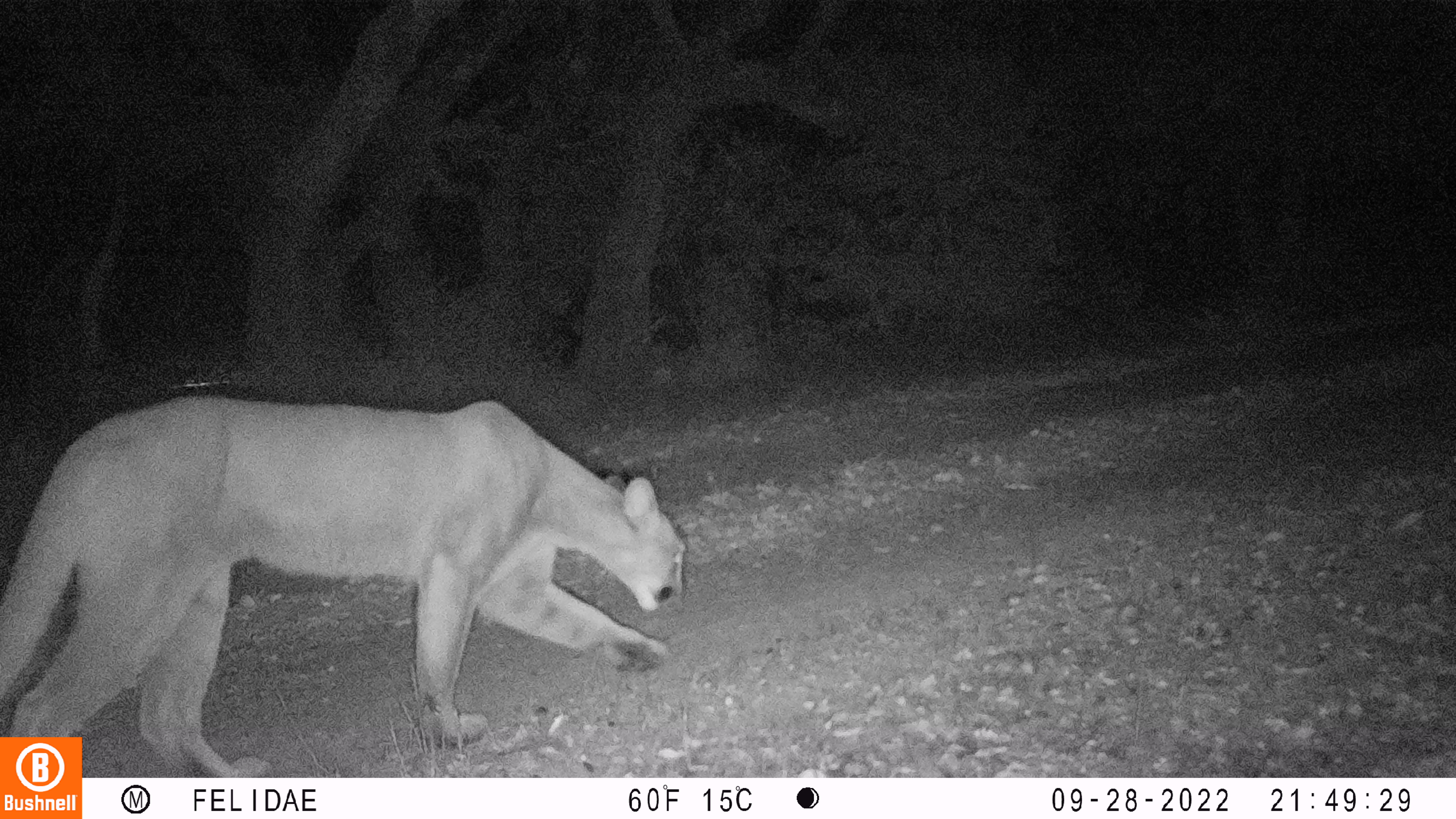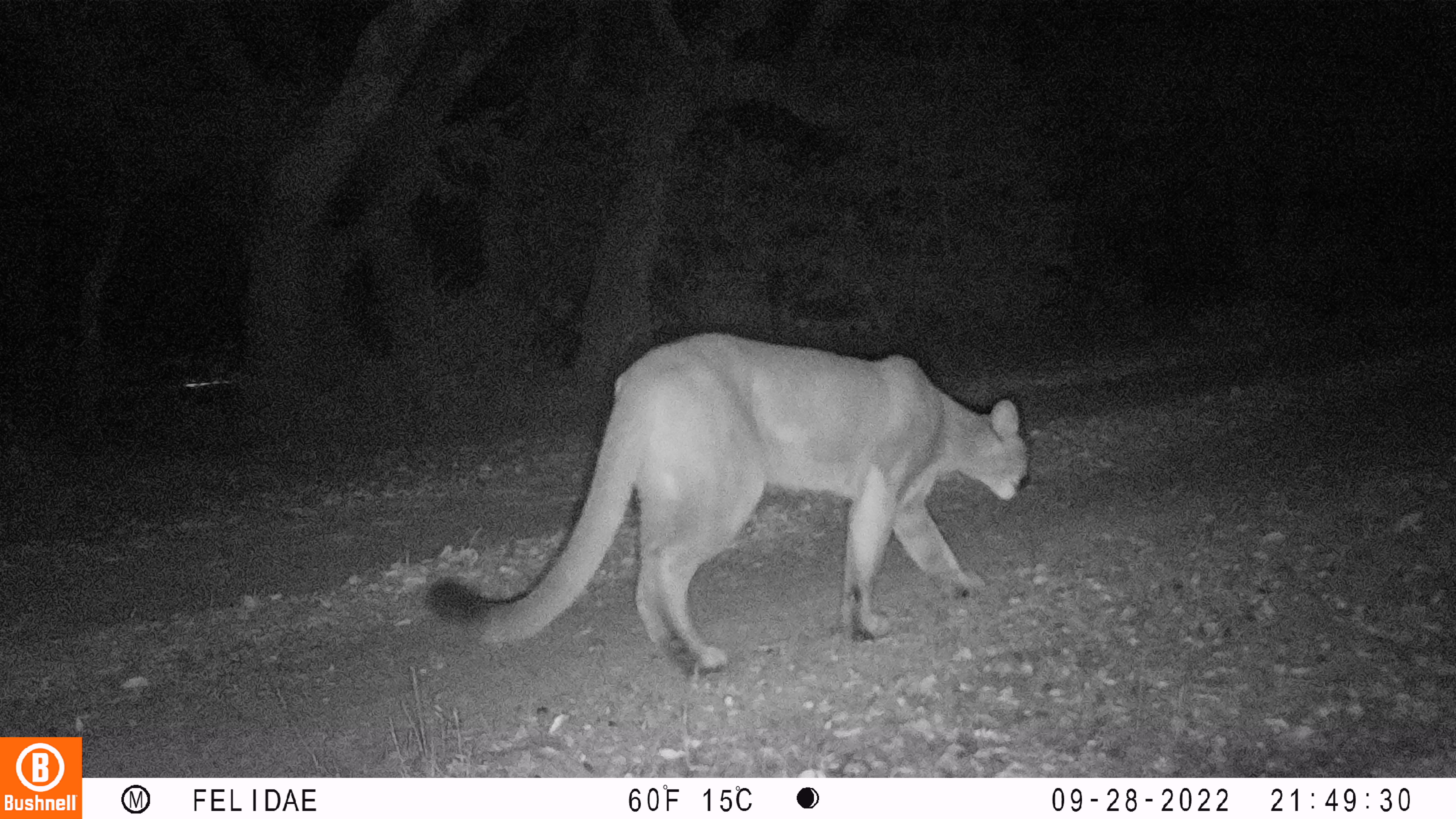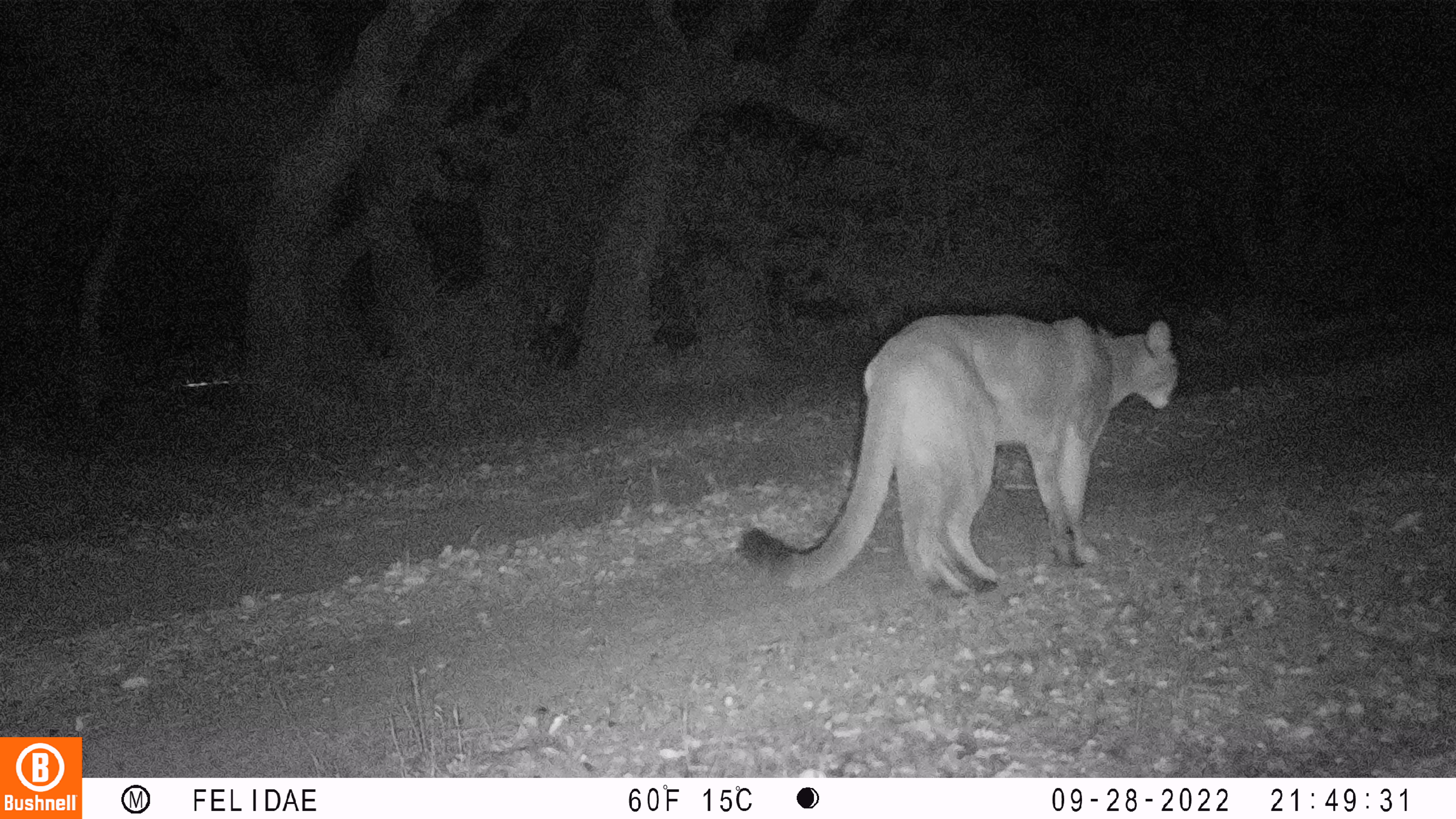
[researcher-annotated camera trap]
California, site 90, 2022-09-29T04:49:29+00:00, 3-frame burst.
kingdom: Animalia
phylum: Chordata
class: Mammalia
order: Carnivora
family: Felidae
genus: Puma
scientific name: Puma concolor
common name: puma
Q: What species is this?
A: Puma (Puma concolor).